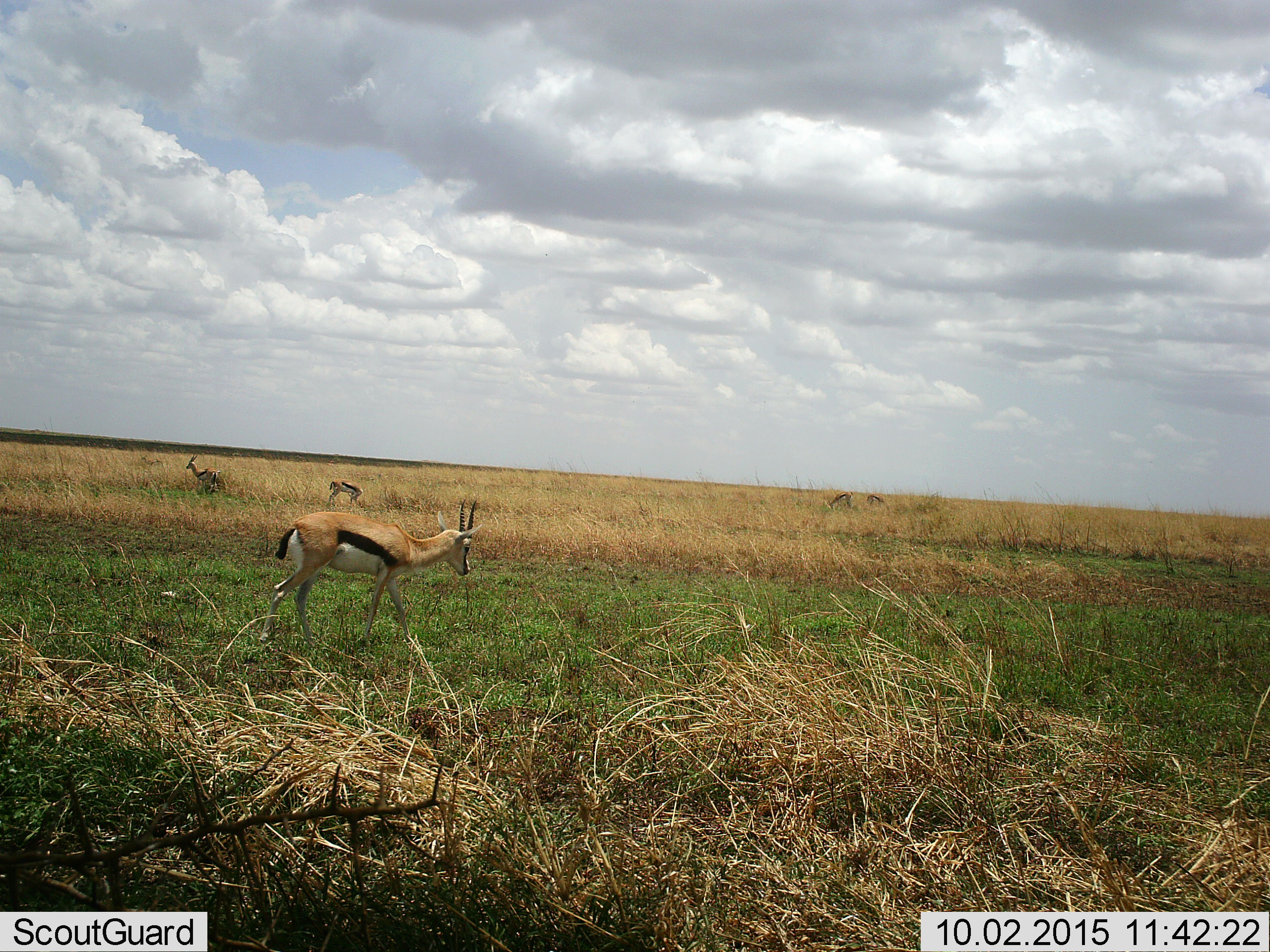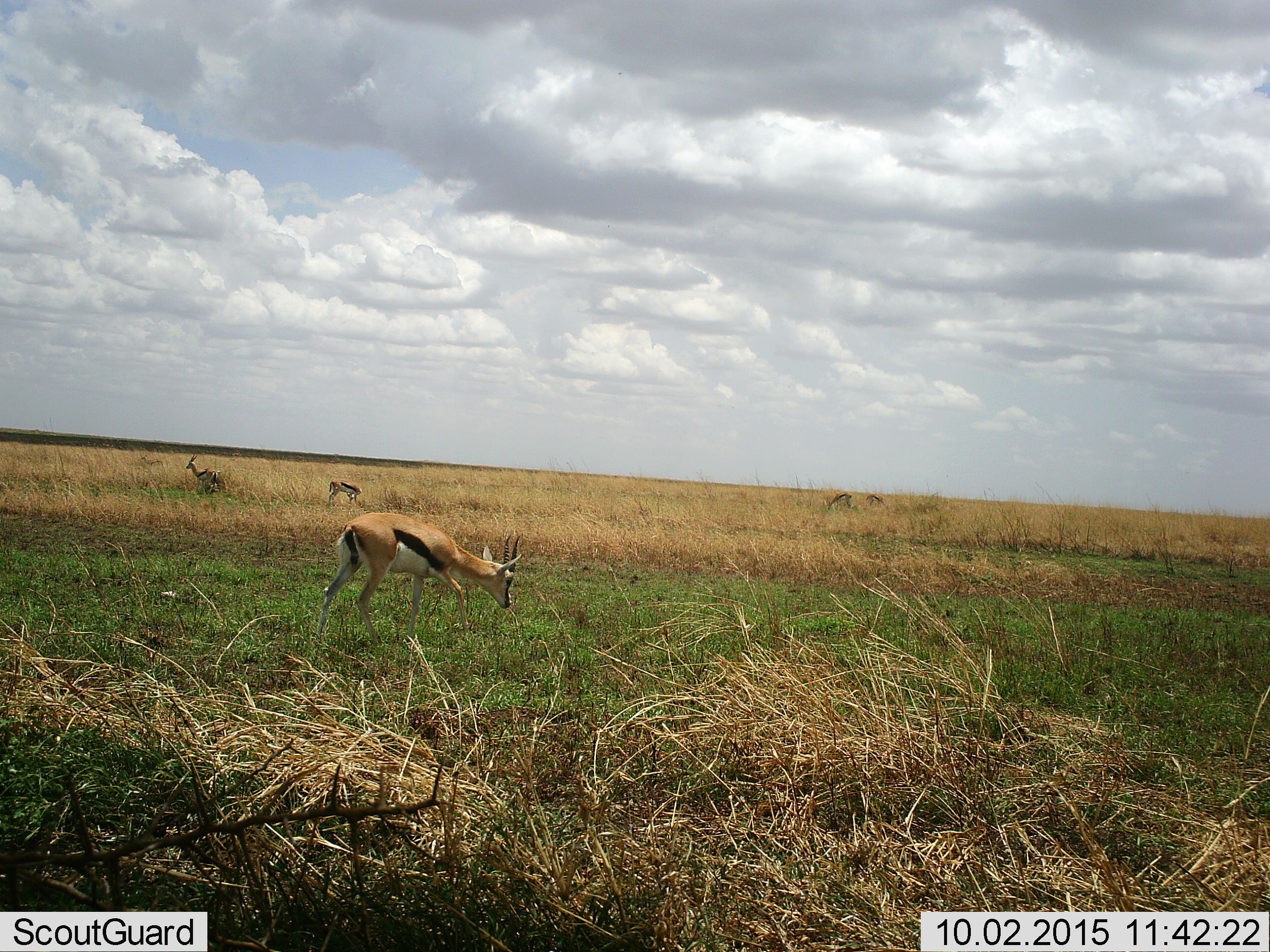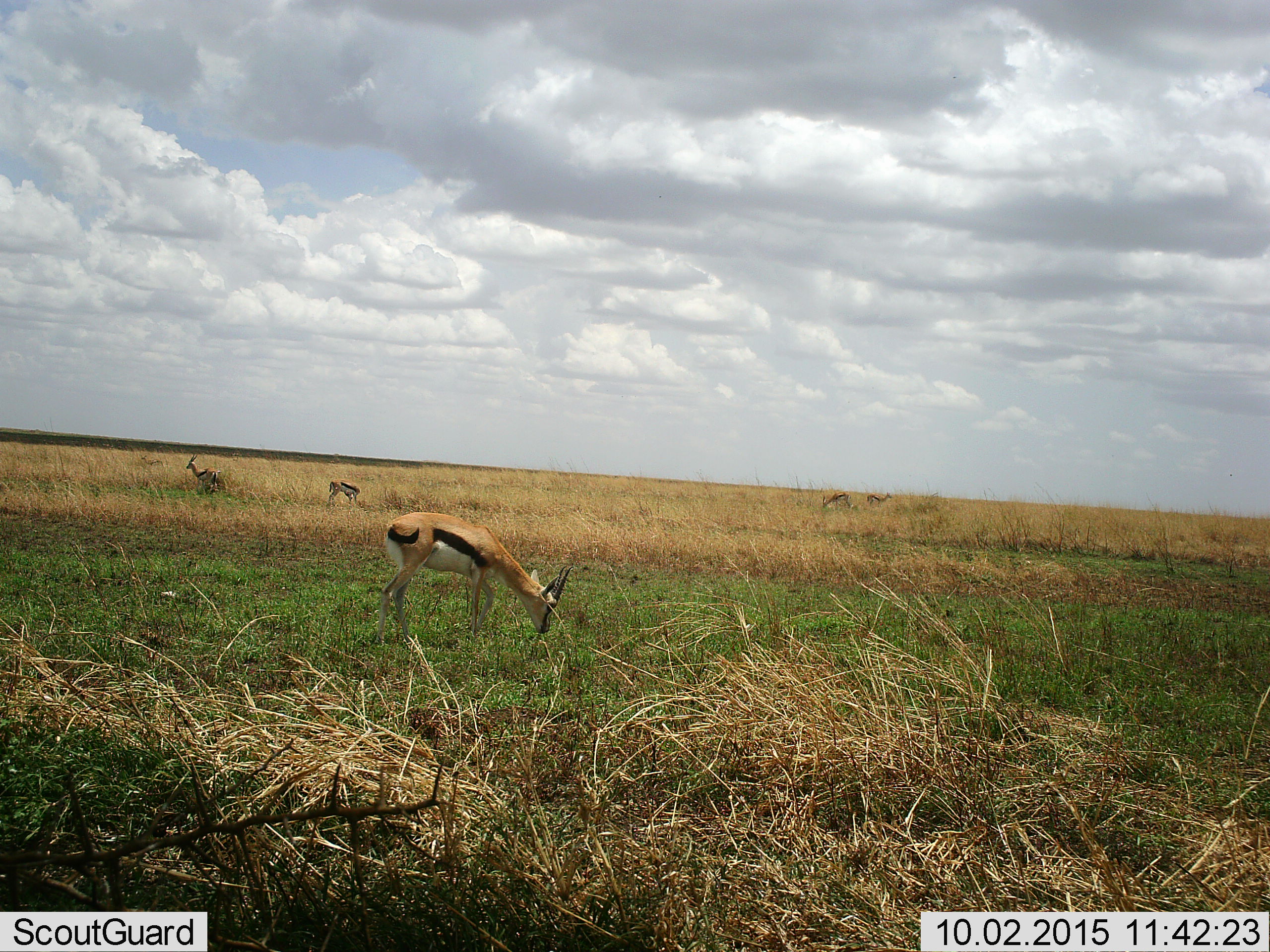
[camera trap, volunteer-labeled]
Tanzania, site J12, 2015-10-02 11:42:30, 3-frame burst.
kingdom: Animalia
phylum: Chordata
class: Mammalia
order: Artiodactyla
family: Bovidae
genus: Eudorcas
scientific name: Eudorcas thomsonii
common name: thomson's gazelle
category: gazellethomsons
Gazellethomsons (thomson's gazelle) (Eudorcas thomsonii), count 5. Behavior (volunteer vote fractions): standing 60%, resting 0%, moving 50%, interacting 0%. Young present (vote fraction): 0%. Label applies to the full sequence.